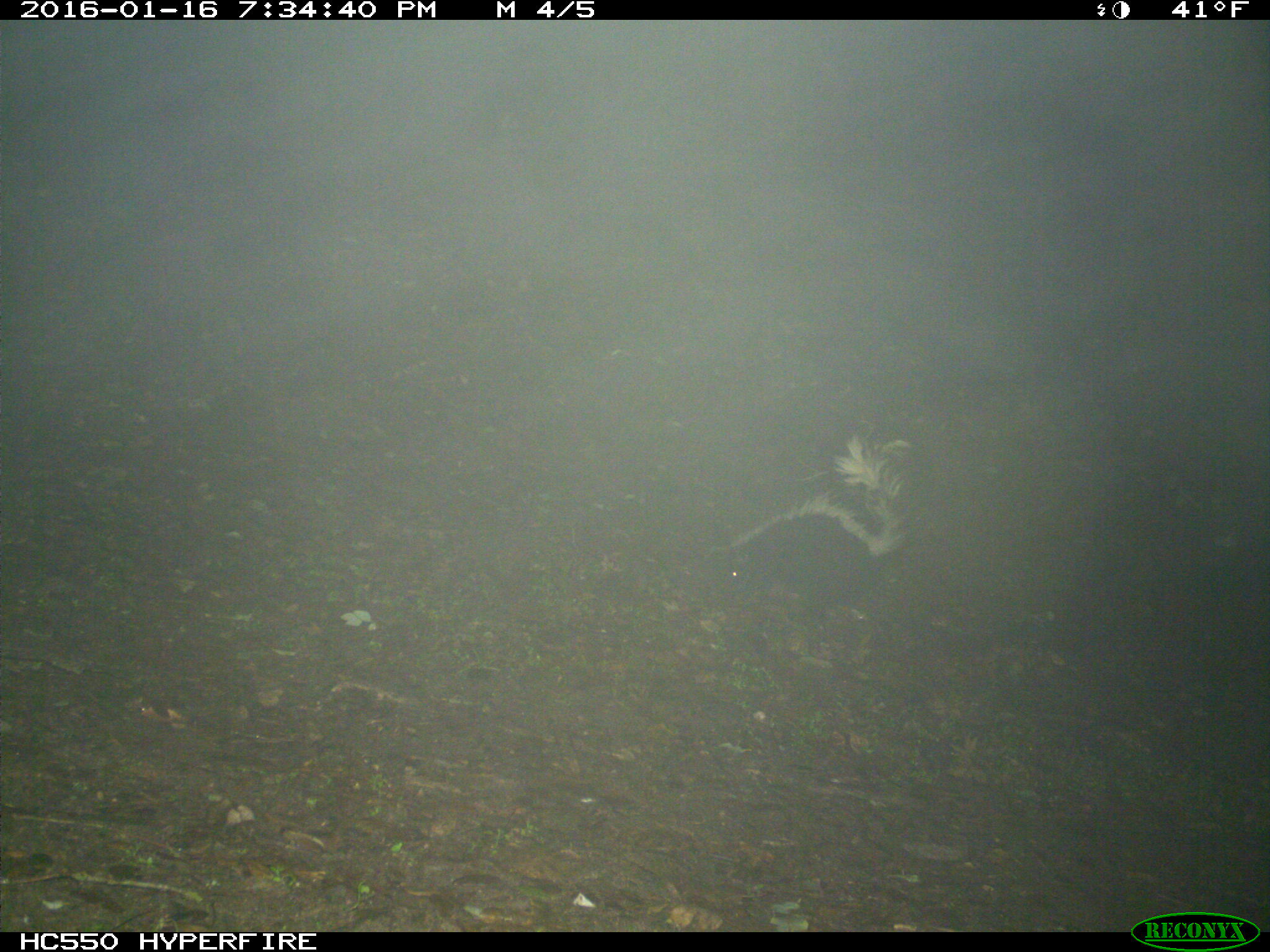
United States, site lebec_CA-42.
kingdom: Animalia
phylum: Chordata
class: Mammalia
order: Carnivora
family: Mephitidae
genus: Mephitis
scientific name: Mephitis mephitis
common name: striped skunk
Mephitis mephitis (striped skunk).